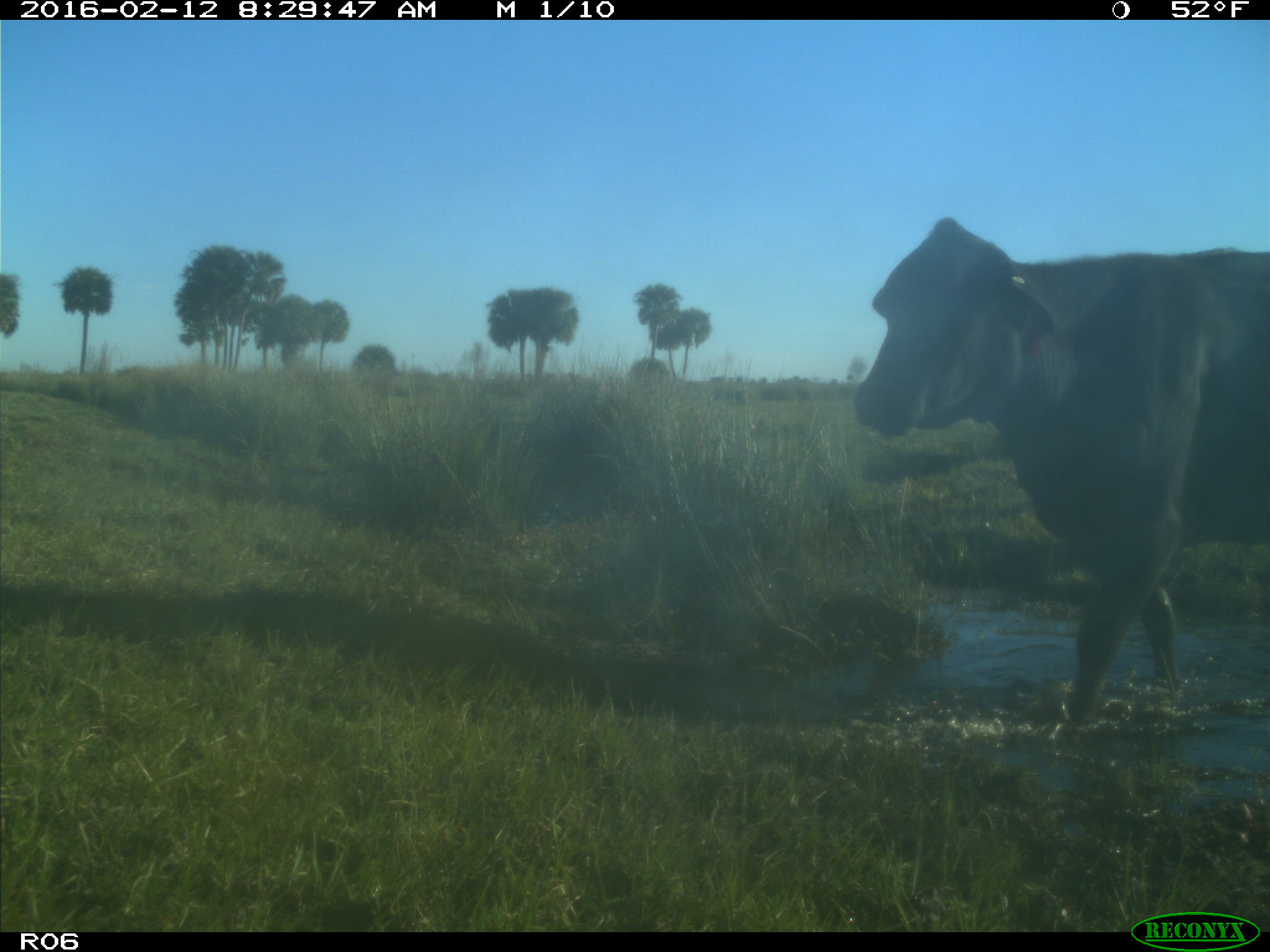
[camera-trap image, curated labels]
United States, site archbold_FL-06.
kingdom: Animalia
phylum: Chordata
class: Mammalia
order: Artiodactyla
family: Bovidae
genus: Bos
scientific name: Bos taurus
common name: domestic cow